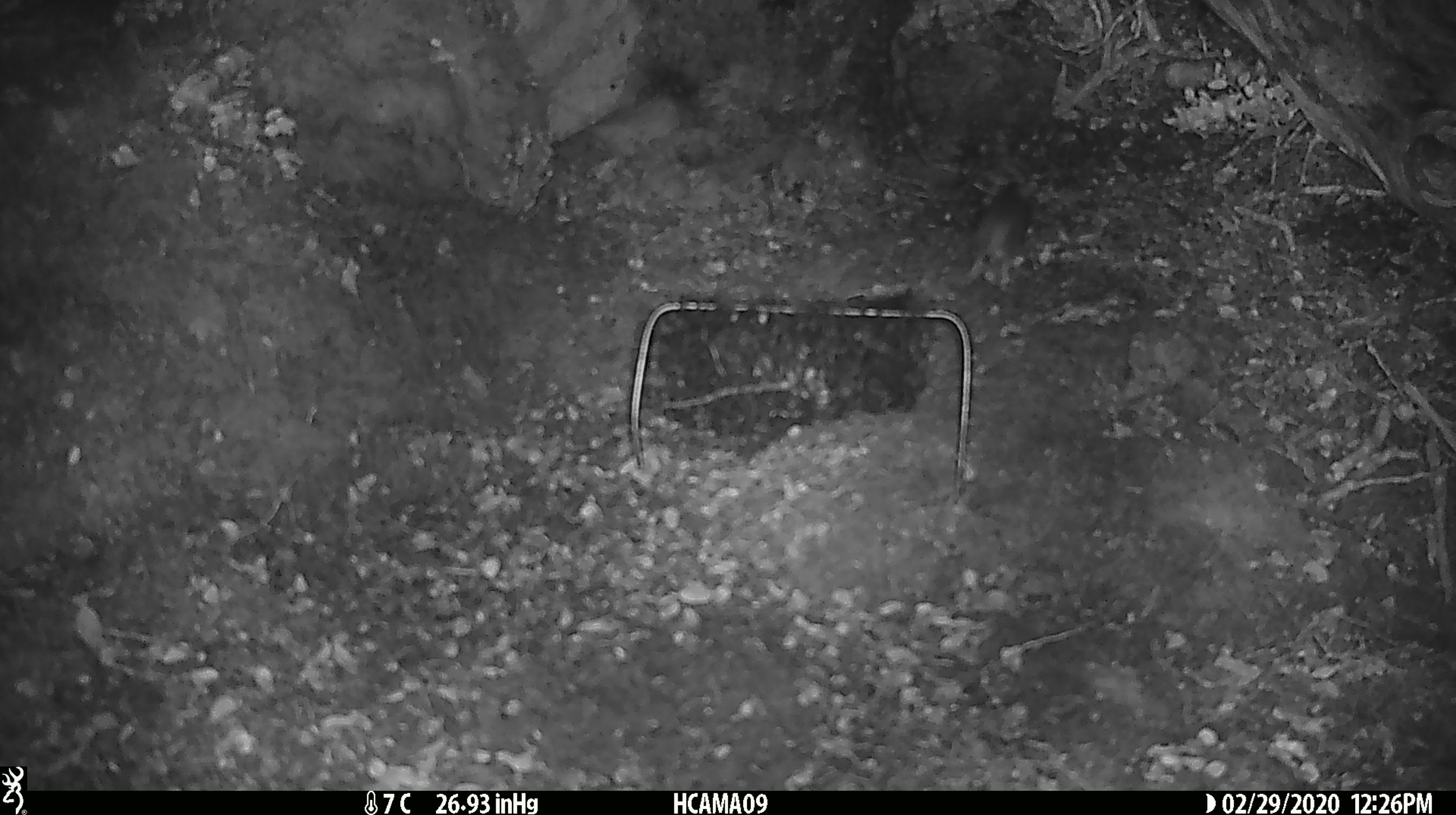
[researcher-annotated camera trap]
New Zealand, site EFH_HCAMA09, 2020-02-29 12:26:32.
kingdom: Animalia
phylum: Chordata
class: Mammalia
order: Rodentia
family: Muridae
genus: Mus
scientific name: Mus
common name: mouse